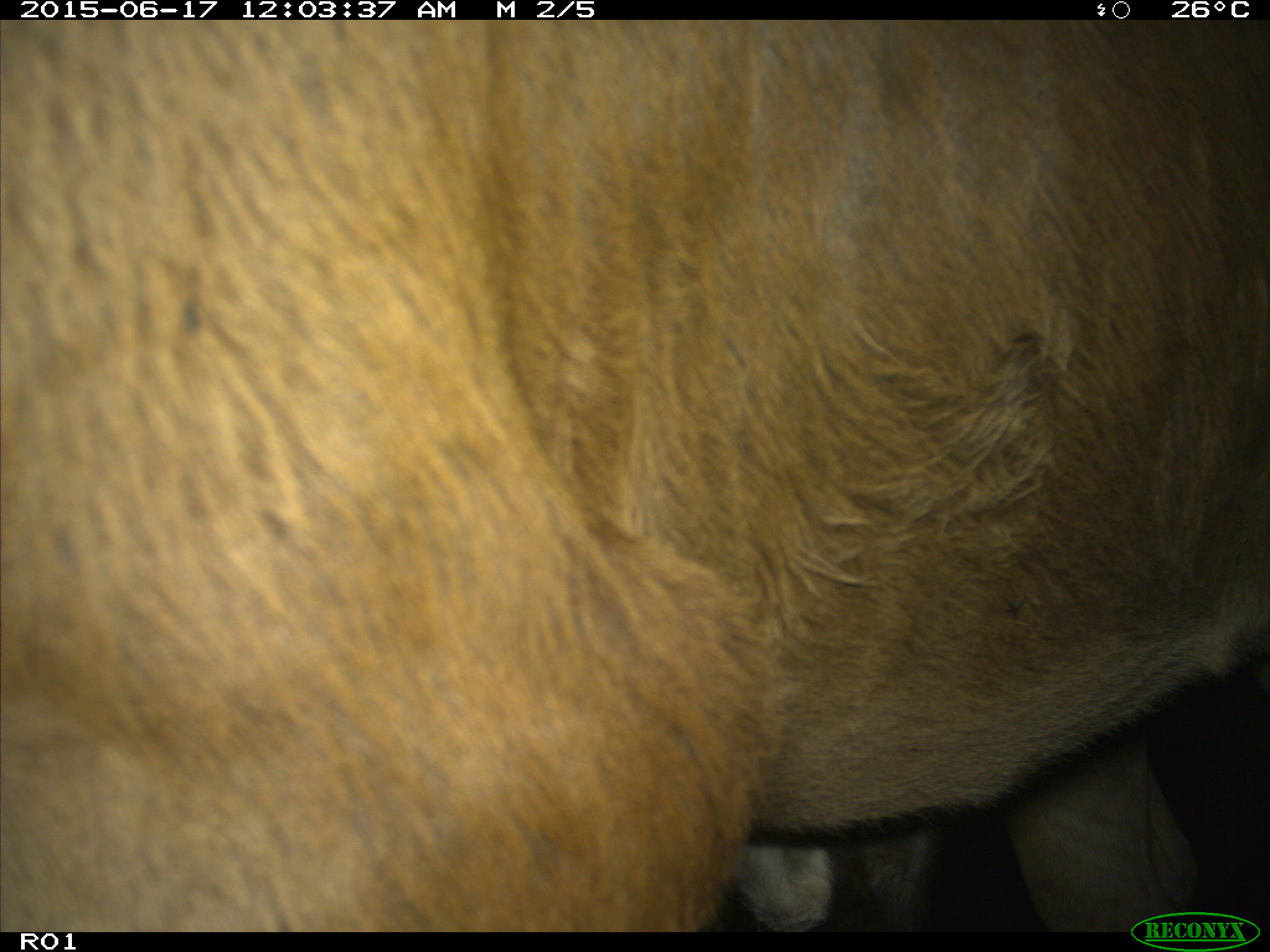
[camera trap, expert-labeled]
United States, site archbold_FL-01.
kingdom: Animalia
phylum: Chordata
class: Mammalia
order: Artiodactyla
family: Bovidae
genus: Bos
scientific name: Bos taurus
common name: domestic cow